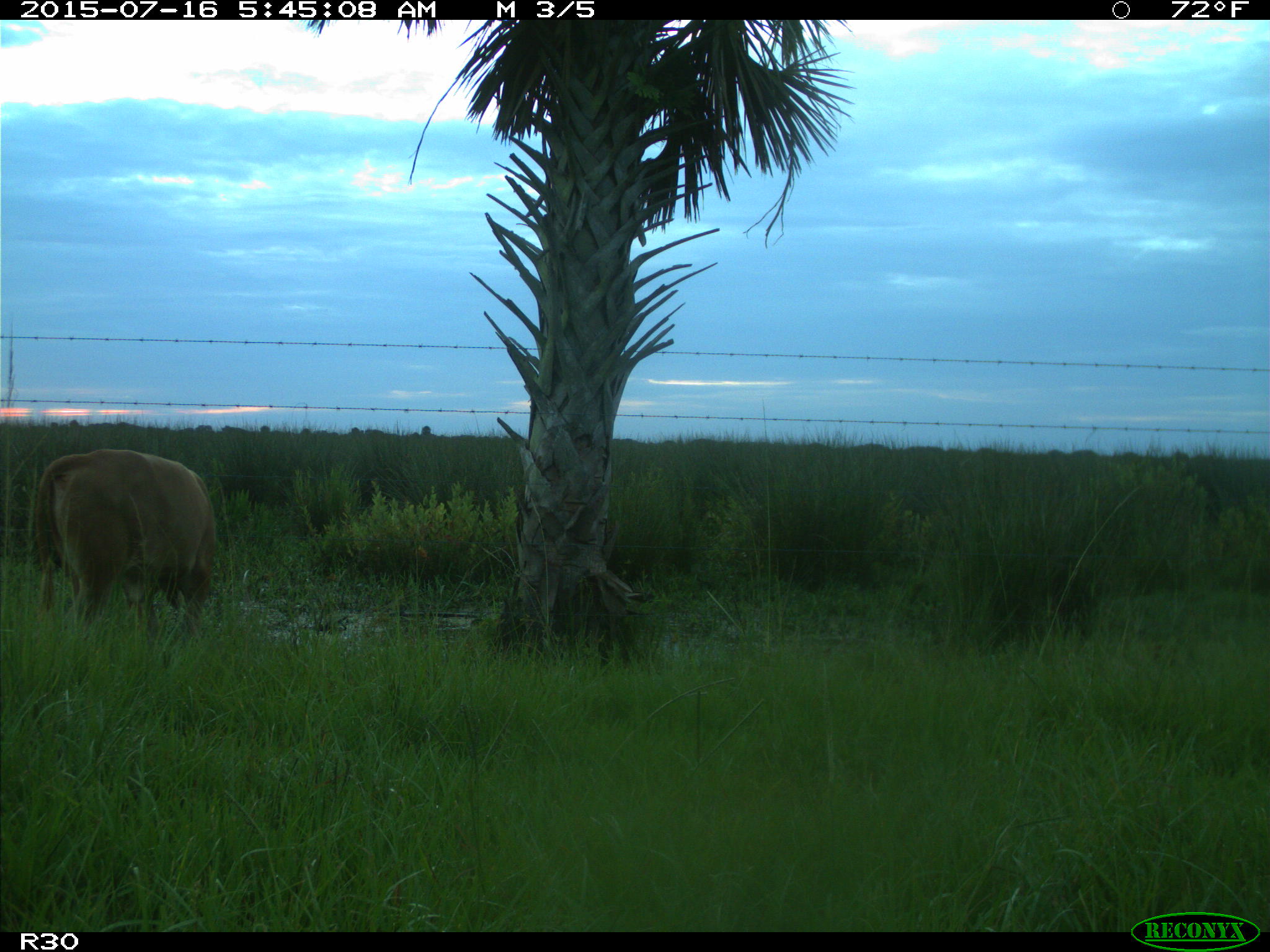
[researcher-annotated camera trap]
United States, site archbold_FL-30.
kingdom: Animalia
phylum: Chordata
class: Mammalia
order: Artiodactyla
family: Bovidae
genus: Bos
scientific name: Bos taurus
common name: domestic cow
Bos taurus (domestic cow).